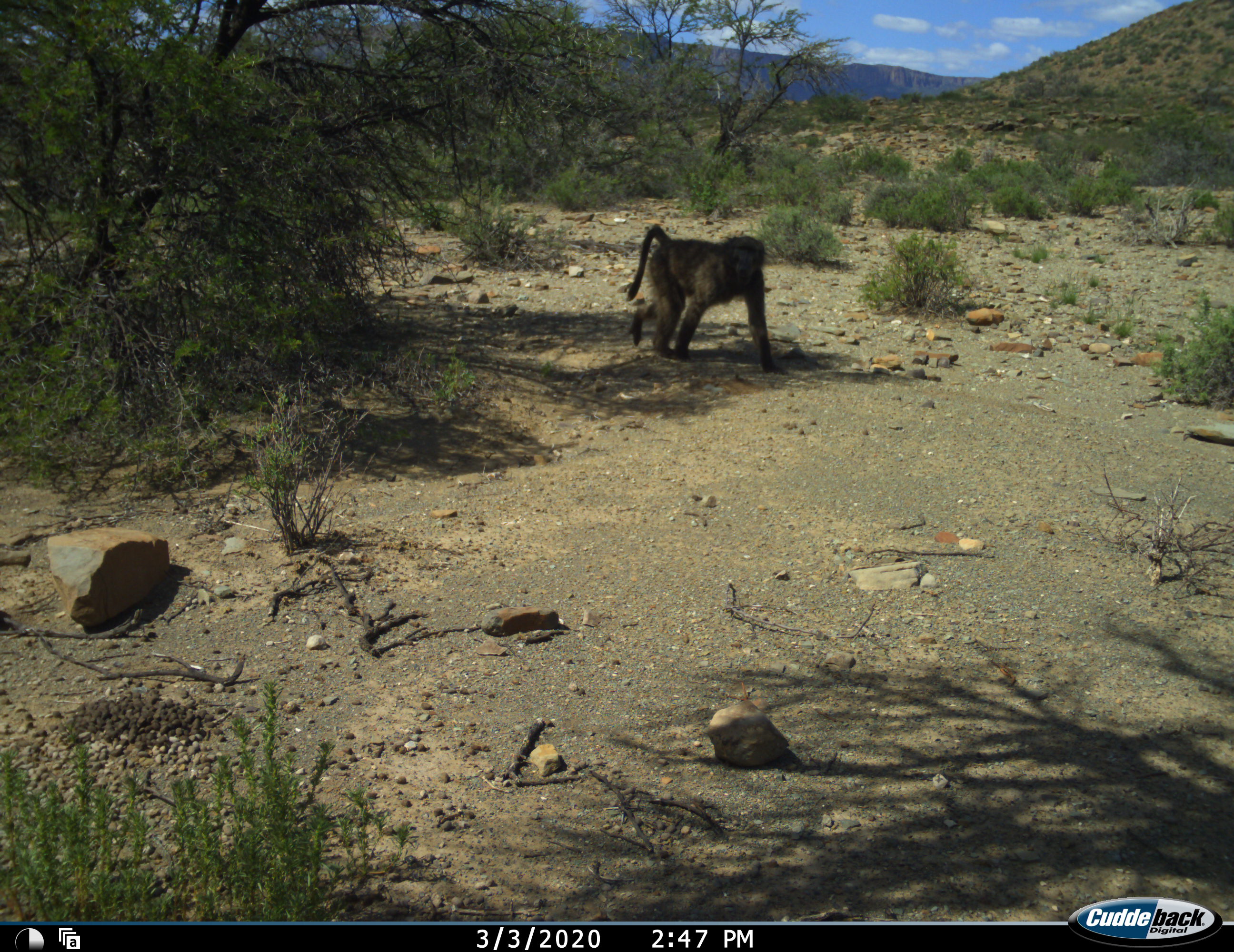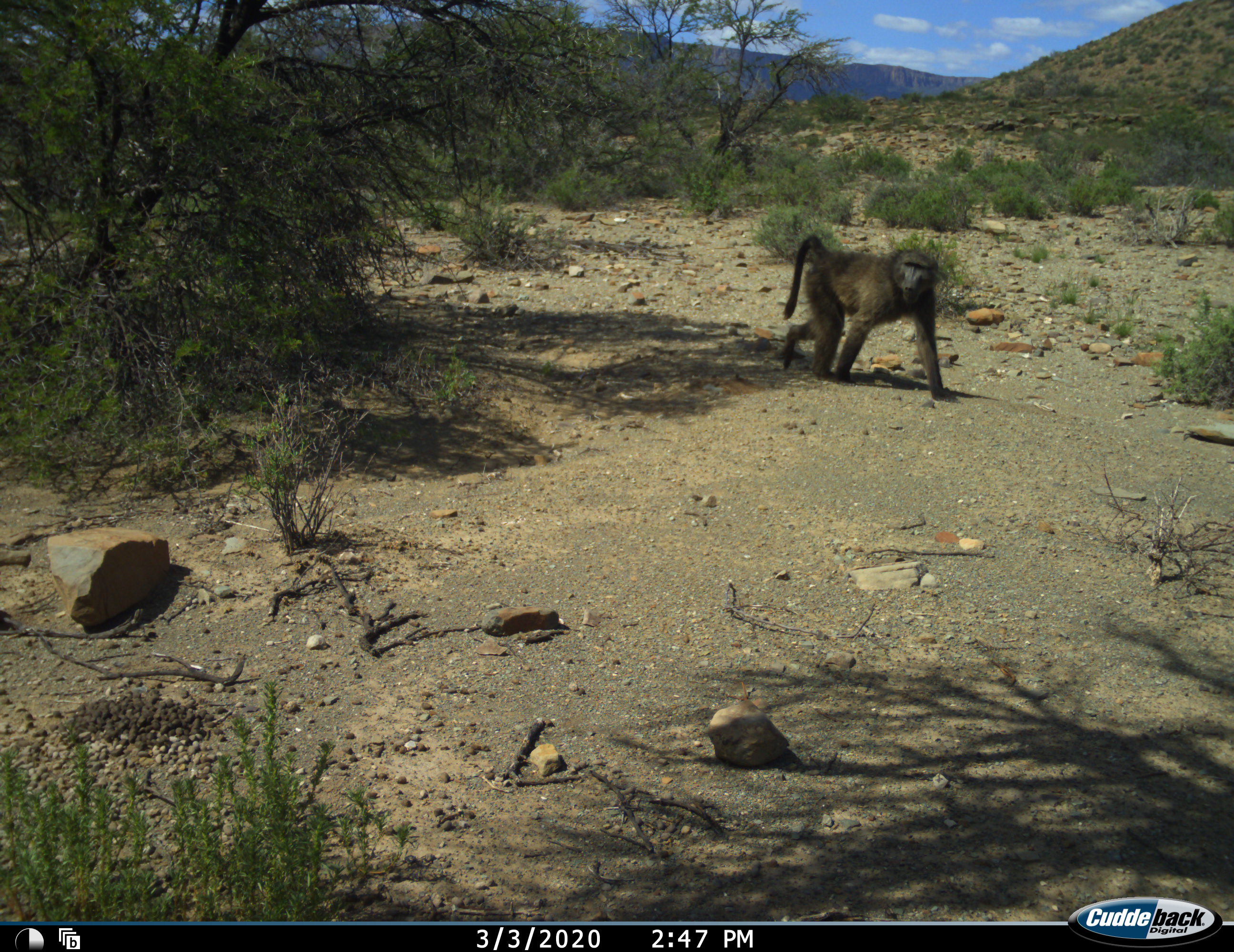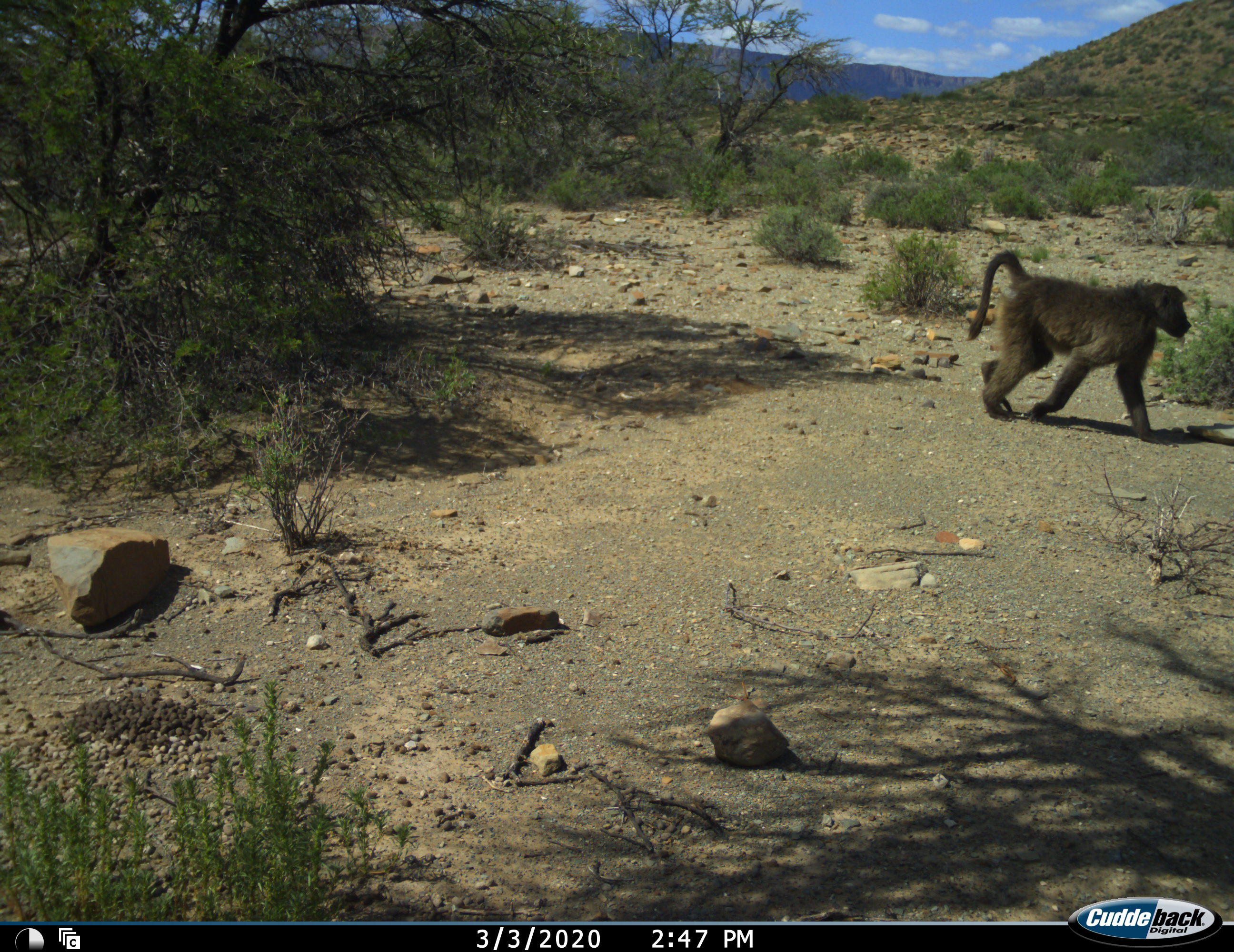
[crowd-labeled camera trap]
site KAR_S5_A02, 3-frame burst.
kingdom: Animalia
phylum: Chordata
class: Mammalia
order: Primates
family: Cercopithecidae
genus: Papio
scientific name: Papio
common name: baboon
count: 1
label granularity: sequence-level